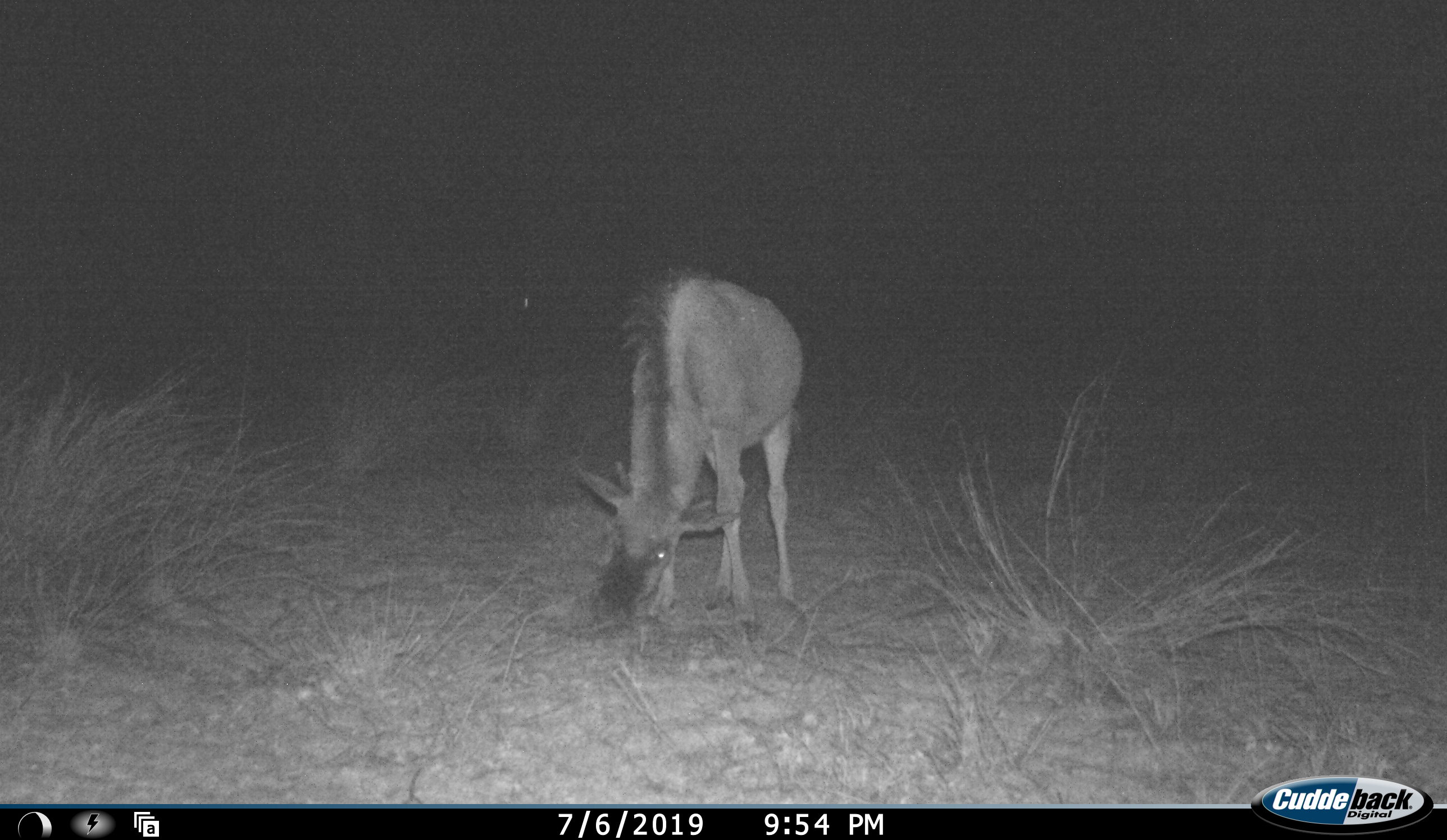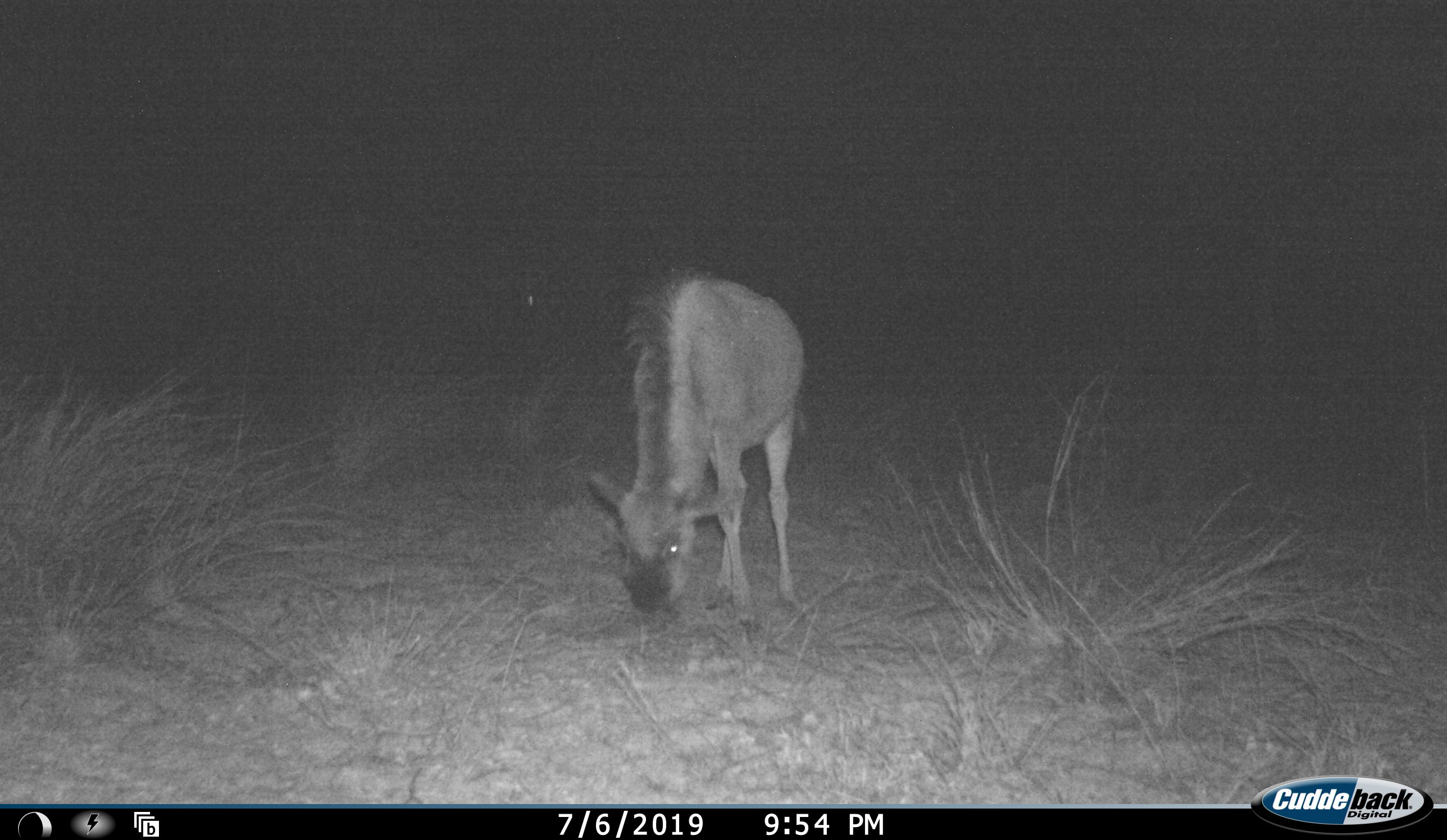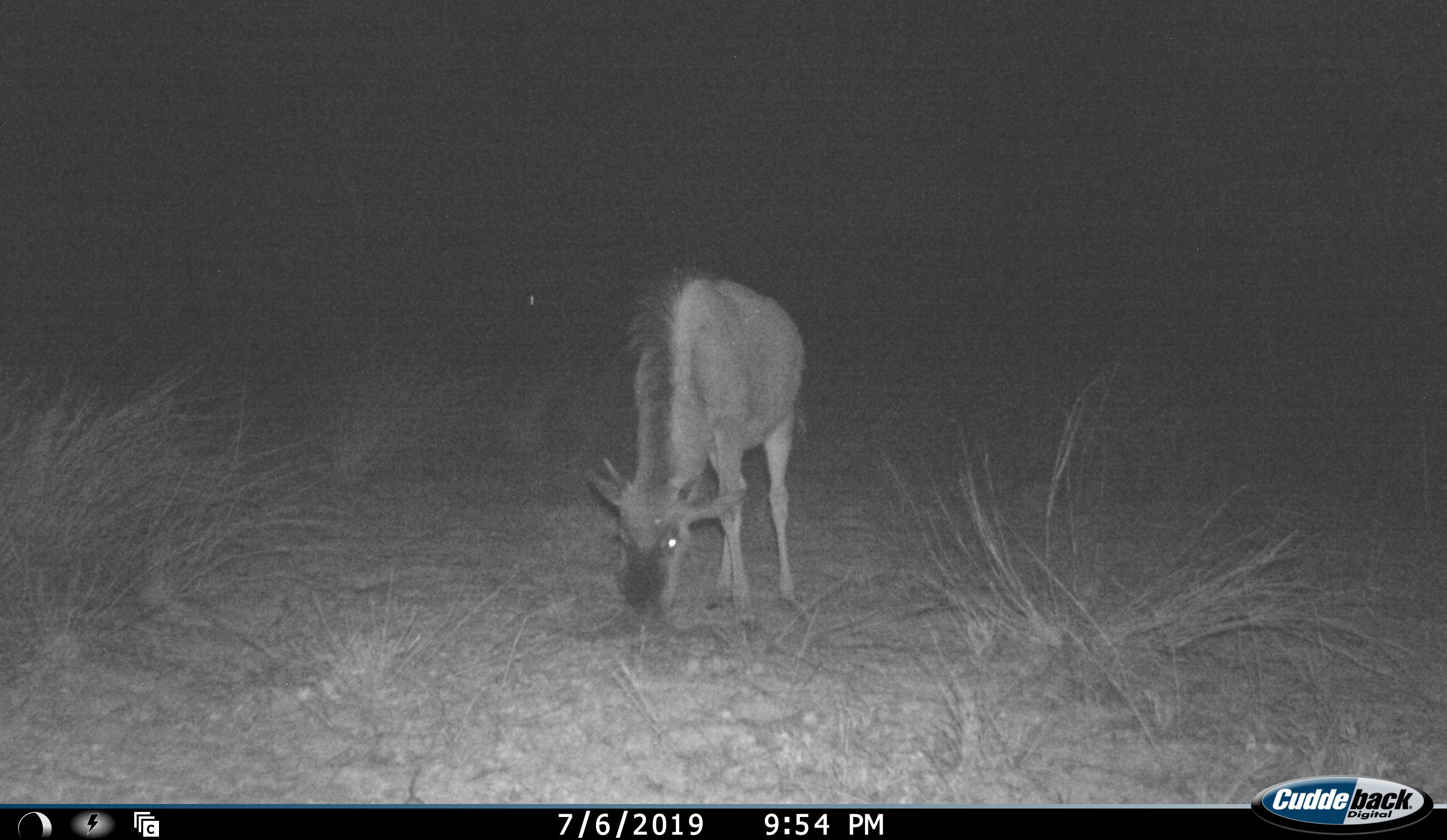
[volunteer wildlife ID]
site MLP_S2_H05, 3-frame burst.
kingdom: Animalia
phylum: Chordata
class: Mammalia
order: Artiodactyla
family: Bovidae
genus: Connochaetes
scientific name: Connochaetes taurinus taurinus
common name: blue wildebeest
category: wildebeestblue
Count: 1.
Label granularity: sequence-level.